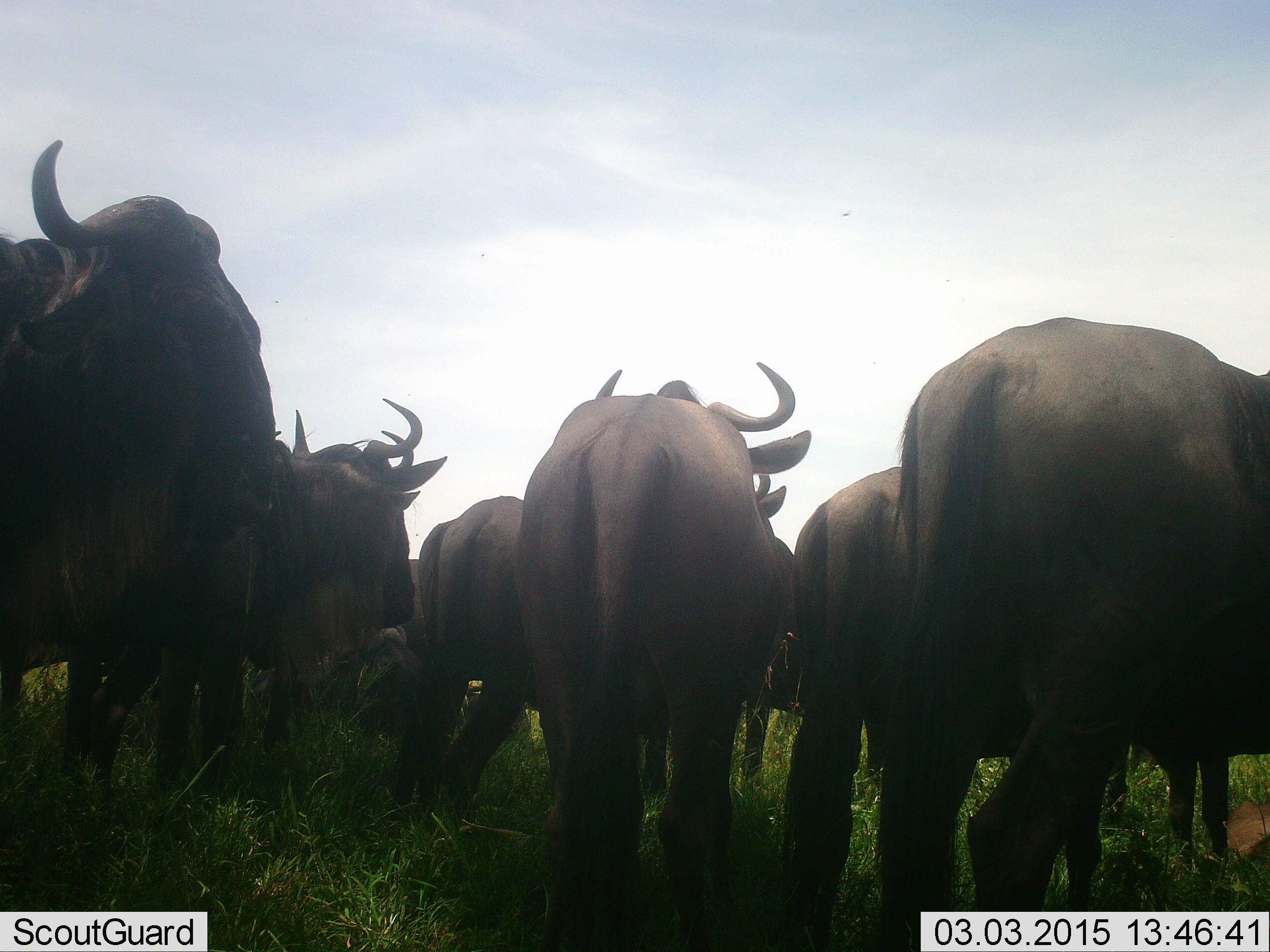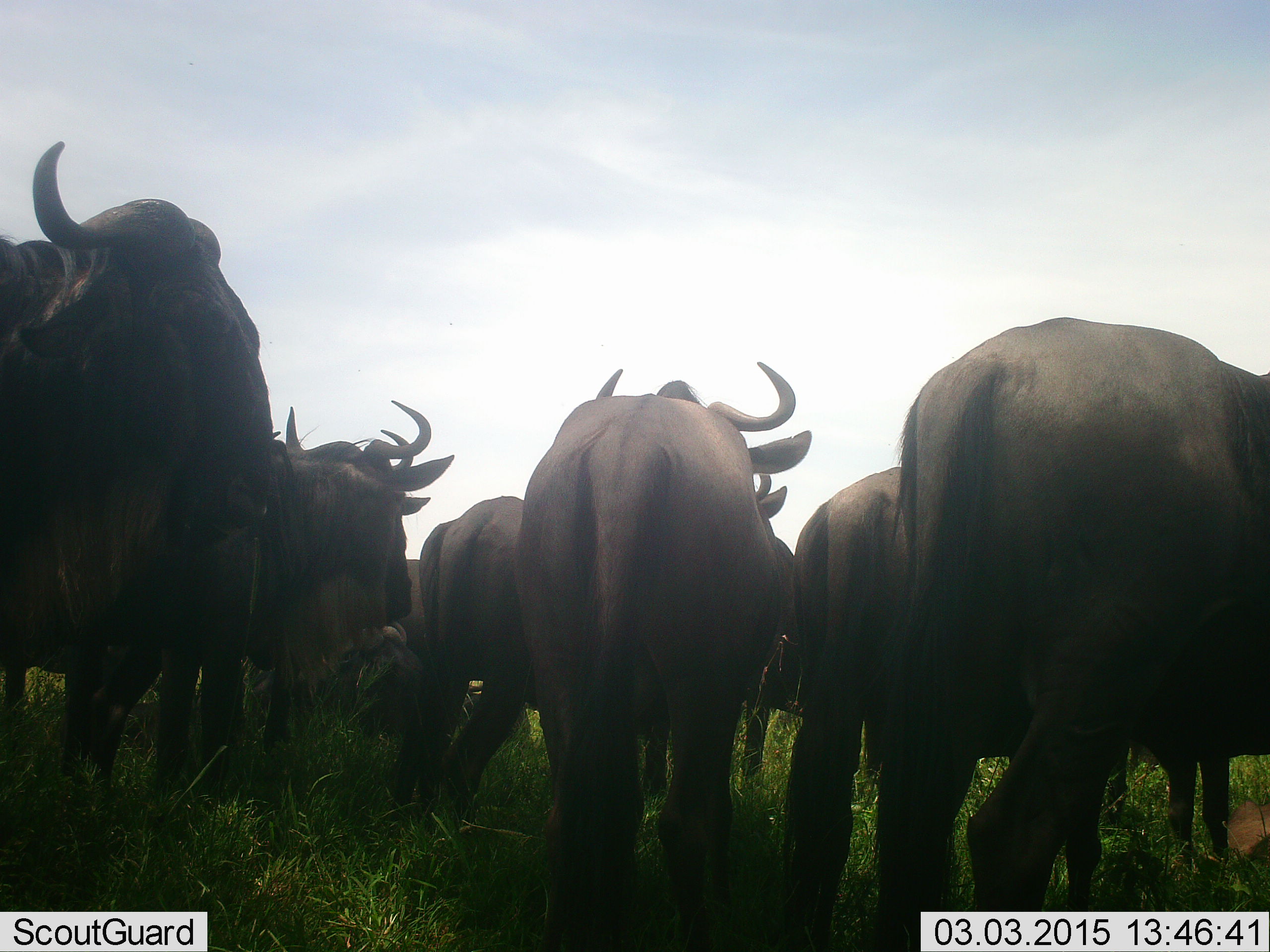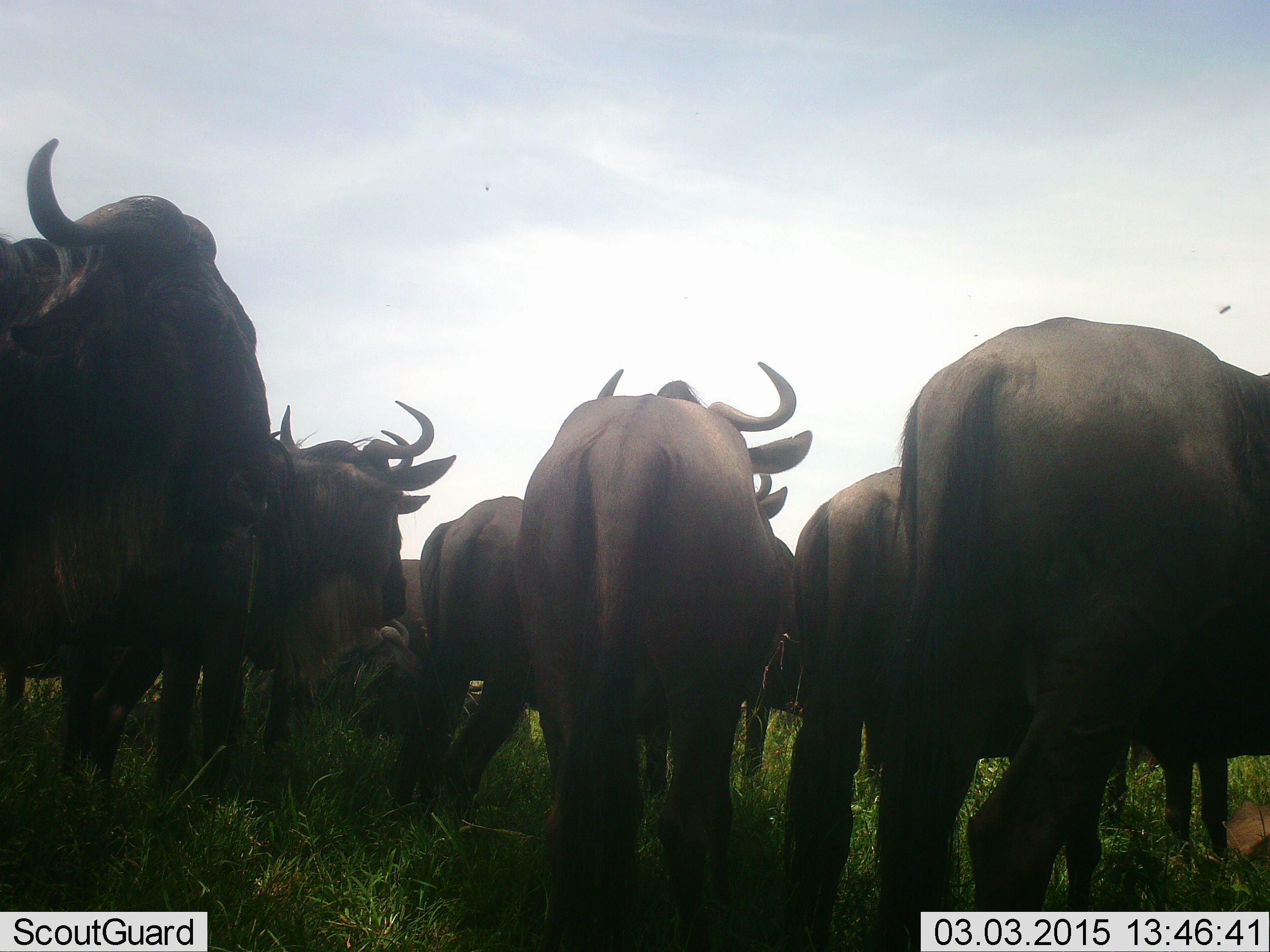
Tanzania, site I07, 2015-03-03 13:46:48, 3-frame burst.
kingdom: Animalia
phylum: Chordata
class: Mammalia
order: Artiodactyla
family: Bovidae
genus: Connochaetes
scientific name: Connochaetes taurinus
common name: blue wildebeest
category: wildebeest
Wildebeest (blue wildebeest) (Connochaetes taurinus), count 10. Behavior (volunteer vote fractions): standing 78%, resting 56%, moving 11%, interacting 0%. Young present (vote fraction): 11%. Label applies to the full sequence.